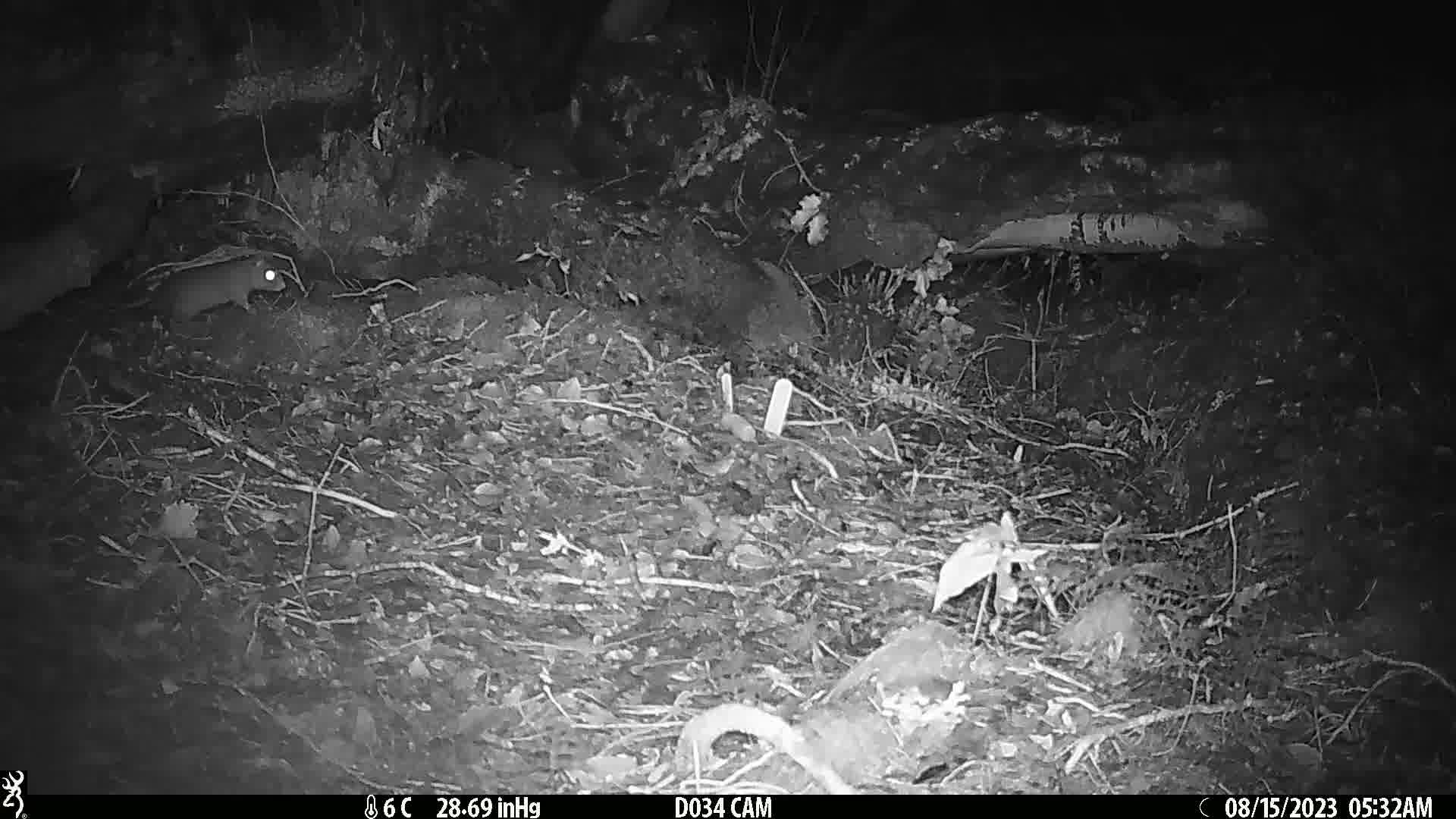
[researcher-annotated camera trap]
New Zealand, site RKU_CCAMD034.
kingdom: Animalia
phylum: Chordata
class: Mammalia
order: Rodentia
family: Muridae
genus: Rattus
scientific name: Rattus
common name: rat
Rat (Rattus).